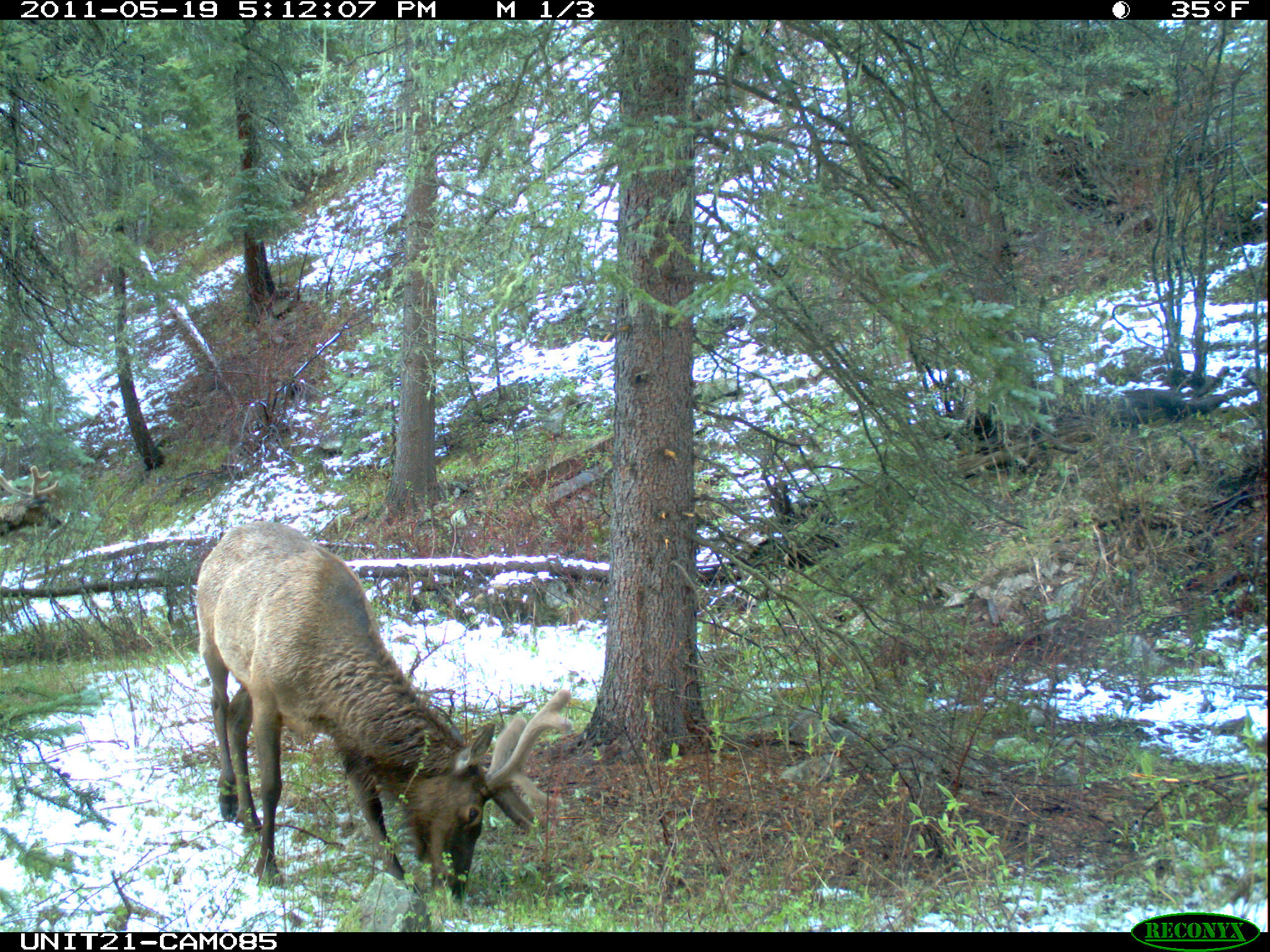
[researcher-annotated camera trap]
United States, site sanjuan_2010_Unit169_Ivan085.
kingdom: Animalia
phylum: Chordata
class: Mammalia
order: Artiodactyla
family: Cervidae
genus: Cervus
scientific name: Cervus elaphus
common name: red deer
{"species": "Cervus elaphus (red deer)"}